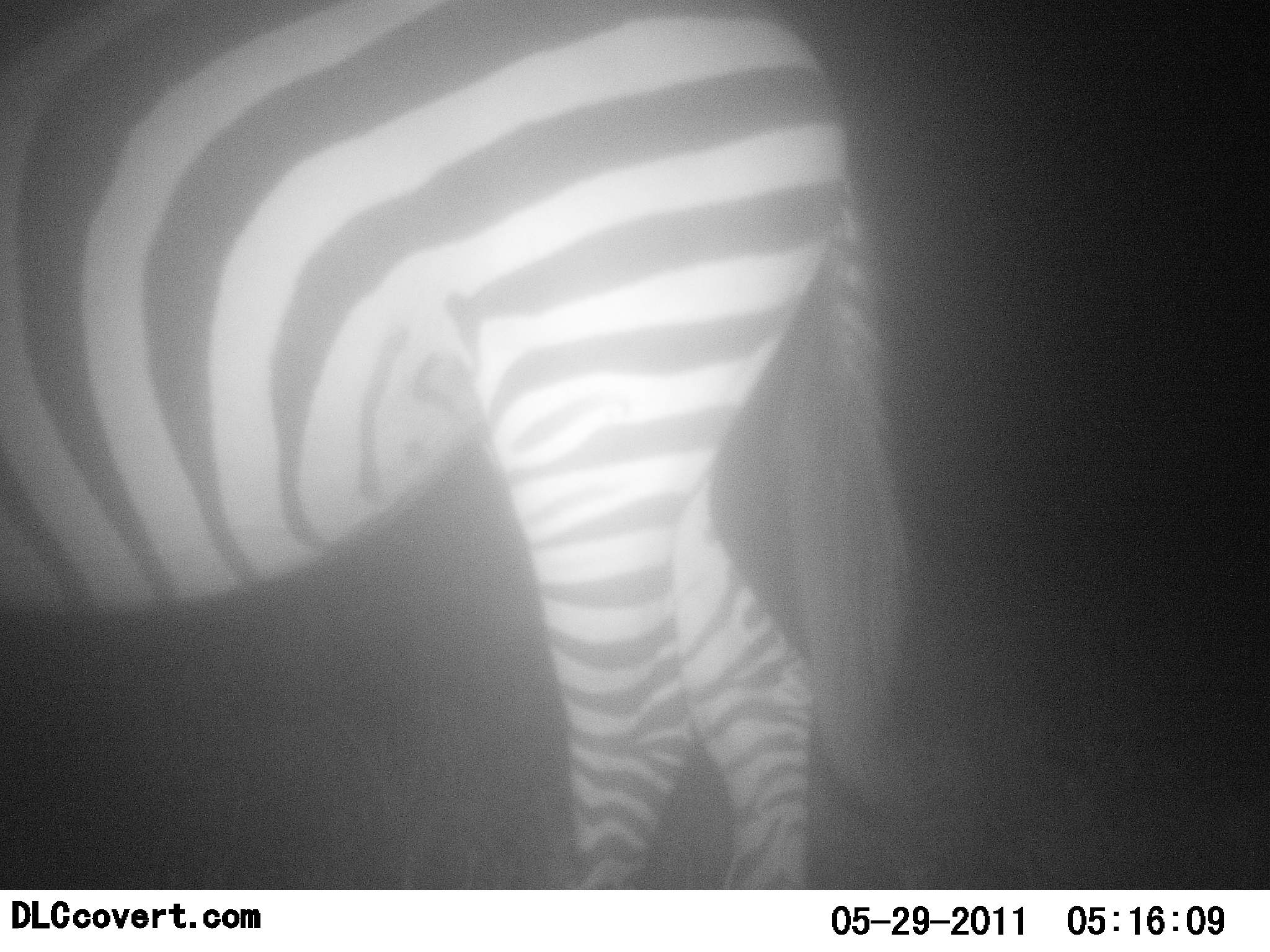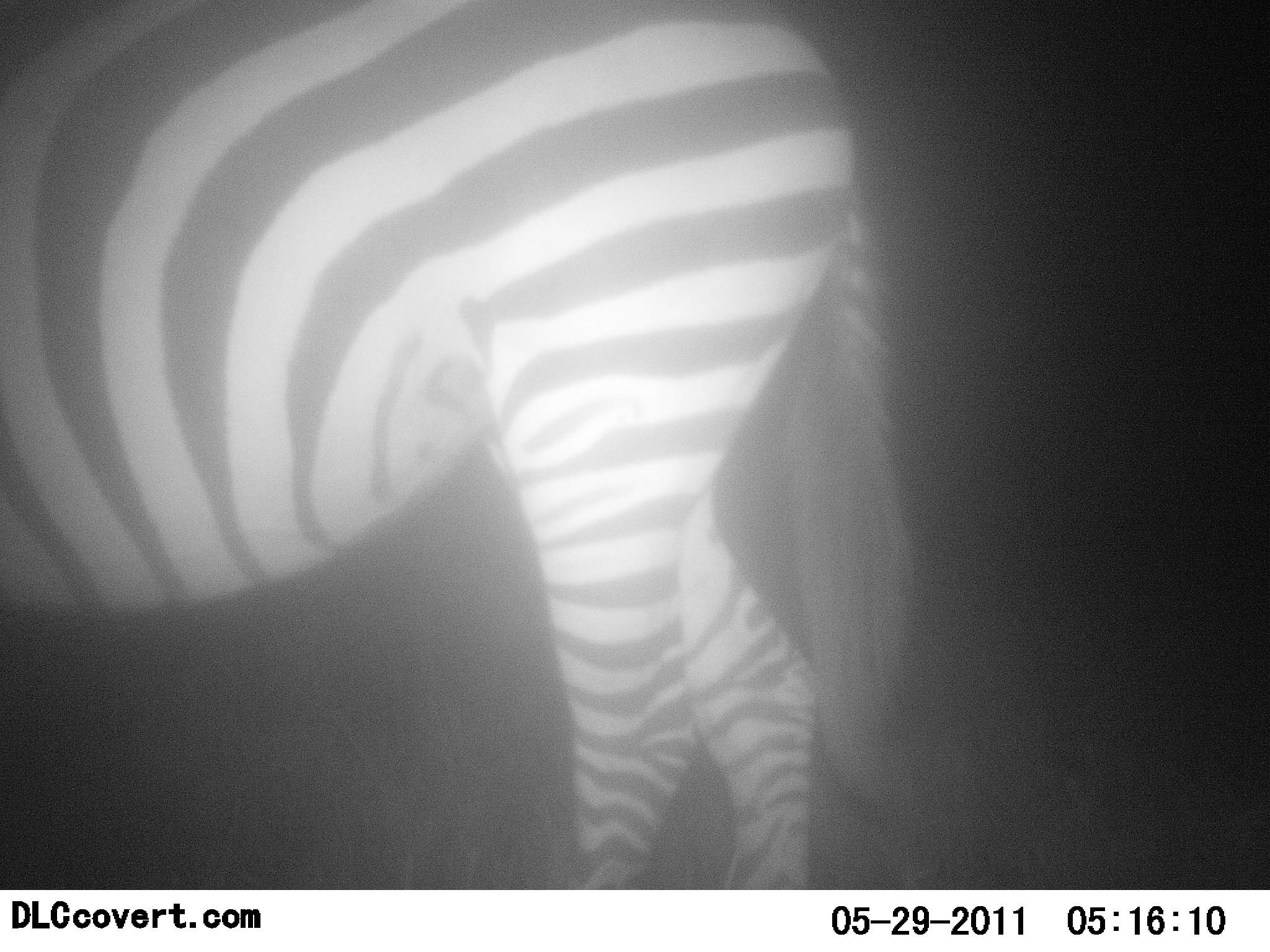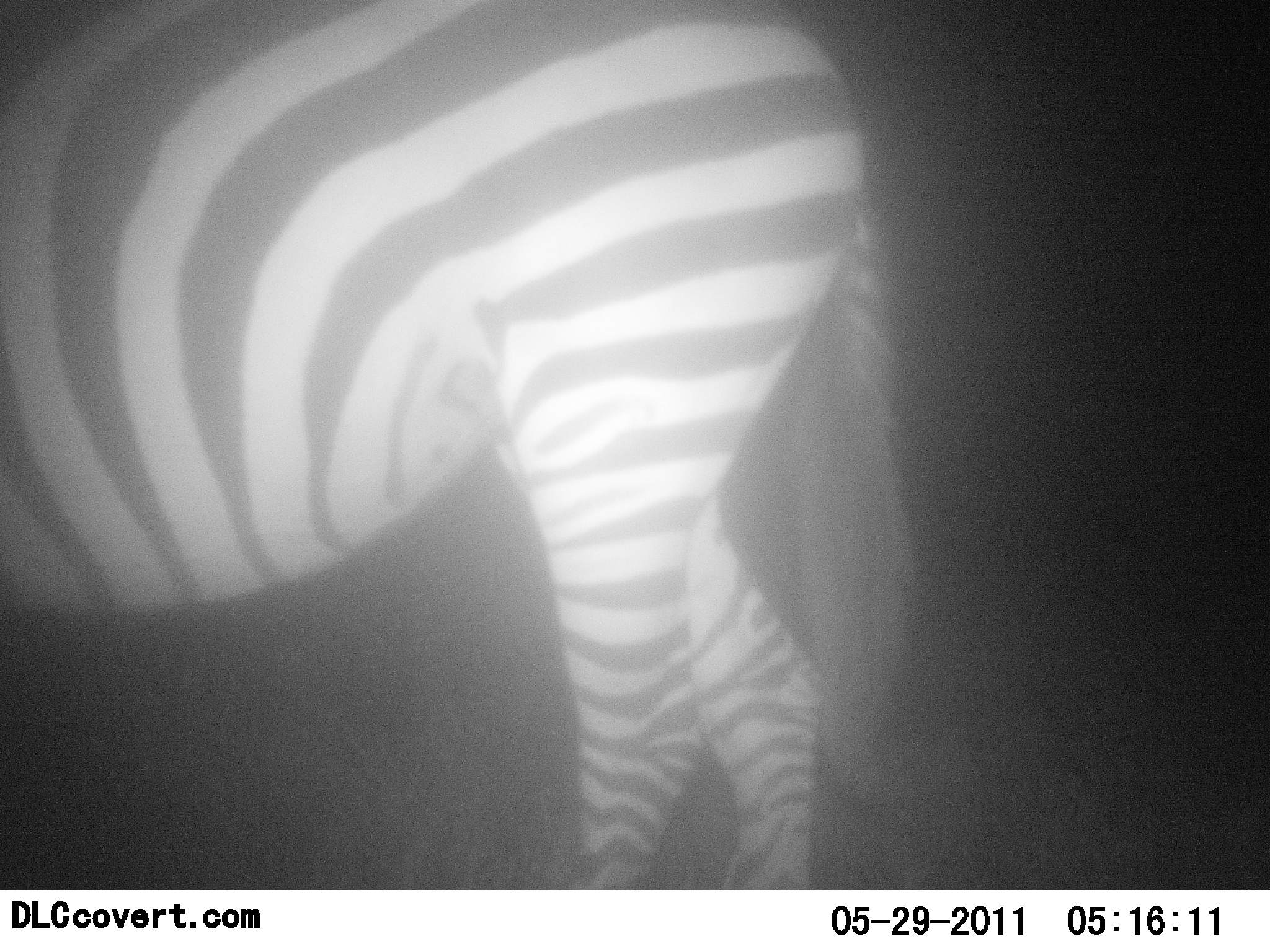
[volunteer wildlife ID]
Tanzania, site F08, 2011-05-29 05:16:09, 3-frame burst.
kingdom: Animalia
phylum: Chordata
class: Mammalia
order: Perissodactyla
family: Equidae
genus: Equus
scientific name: Equus quagga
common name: plains zebra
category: zebra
Zebra (plains zebra) (Equus quagga), count 1. Behavior (volunteer vote fractions): standing 100%, resting 0%, moving 0%, interacting 0%. Young present (vote fraction): 0%. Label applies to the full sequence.